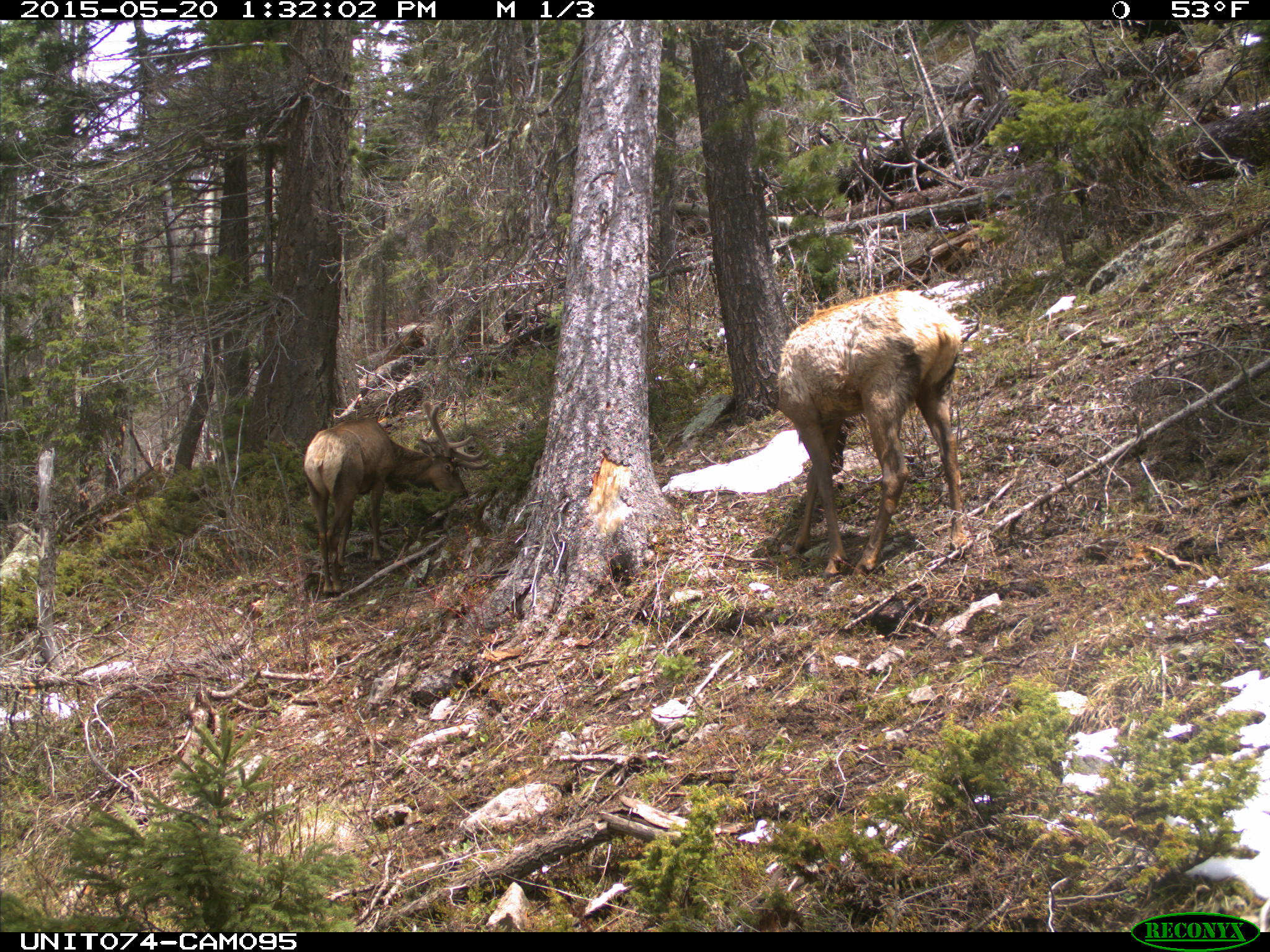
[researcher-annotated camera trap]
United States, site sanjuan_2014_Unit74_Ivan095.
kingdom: Animalia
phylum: Chordata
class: Mammalia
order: Artiodactyla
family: Cervidae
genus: Cervus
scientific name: Cervus elaphus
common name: red deer